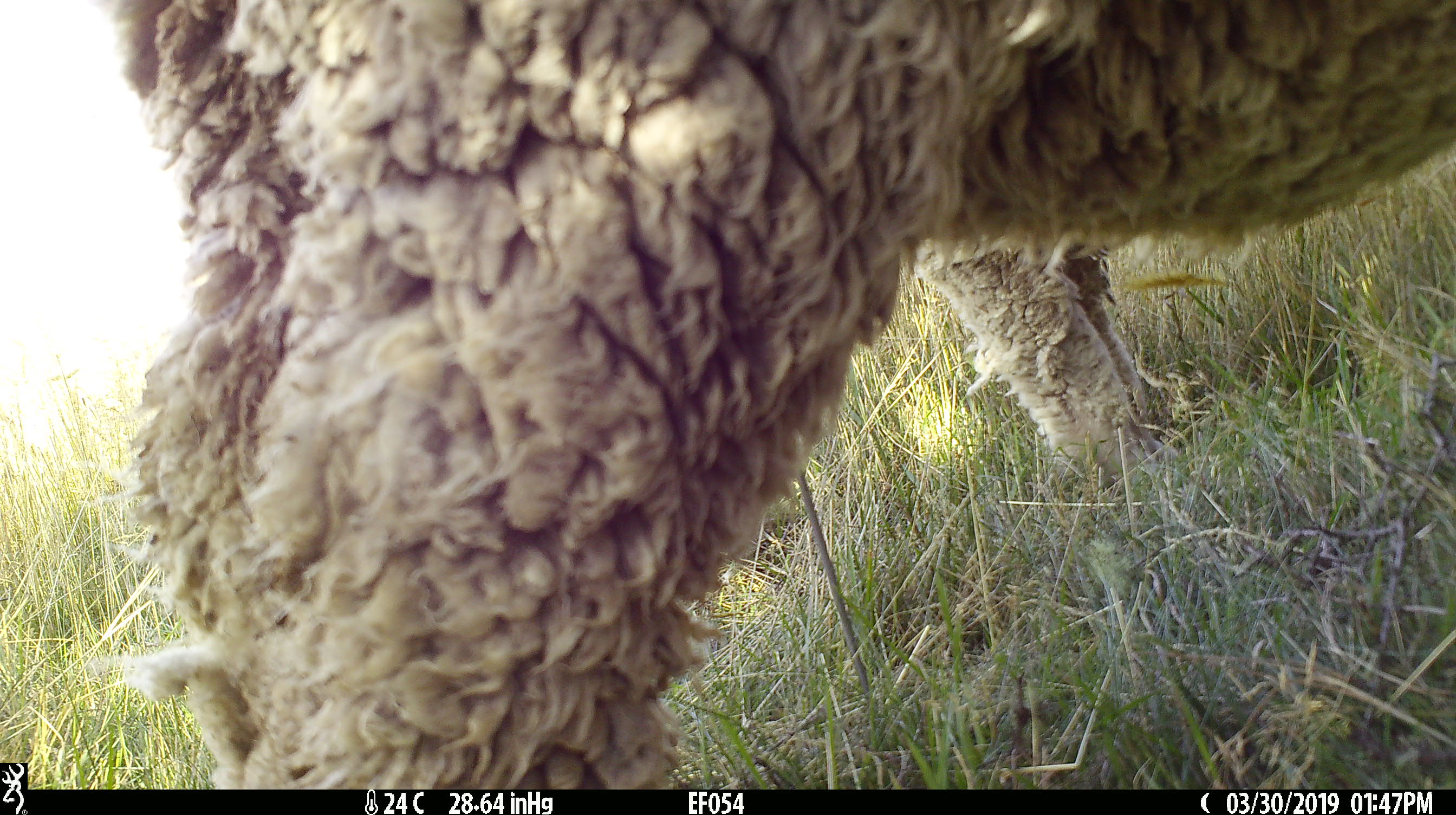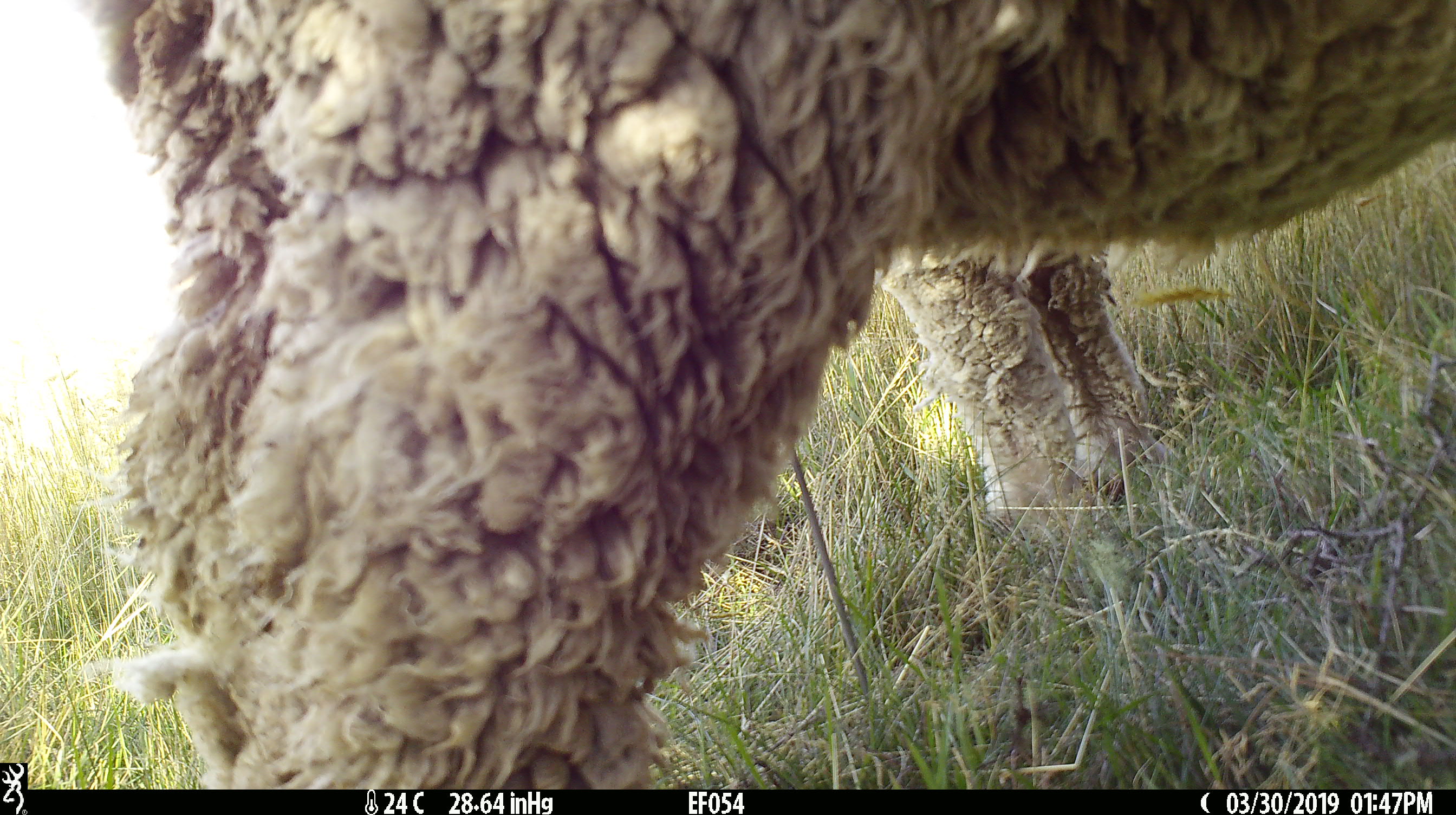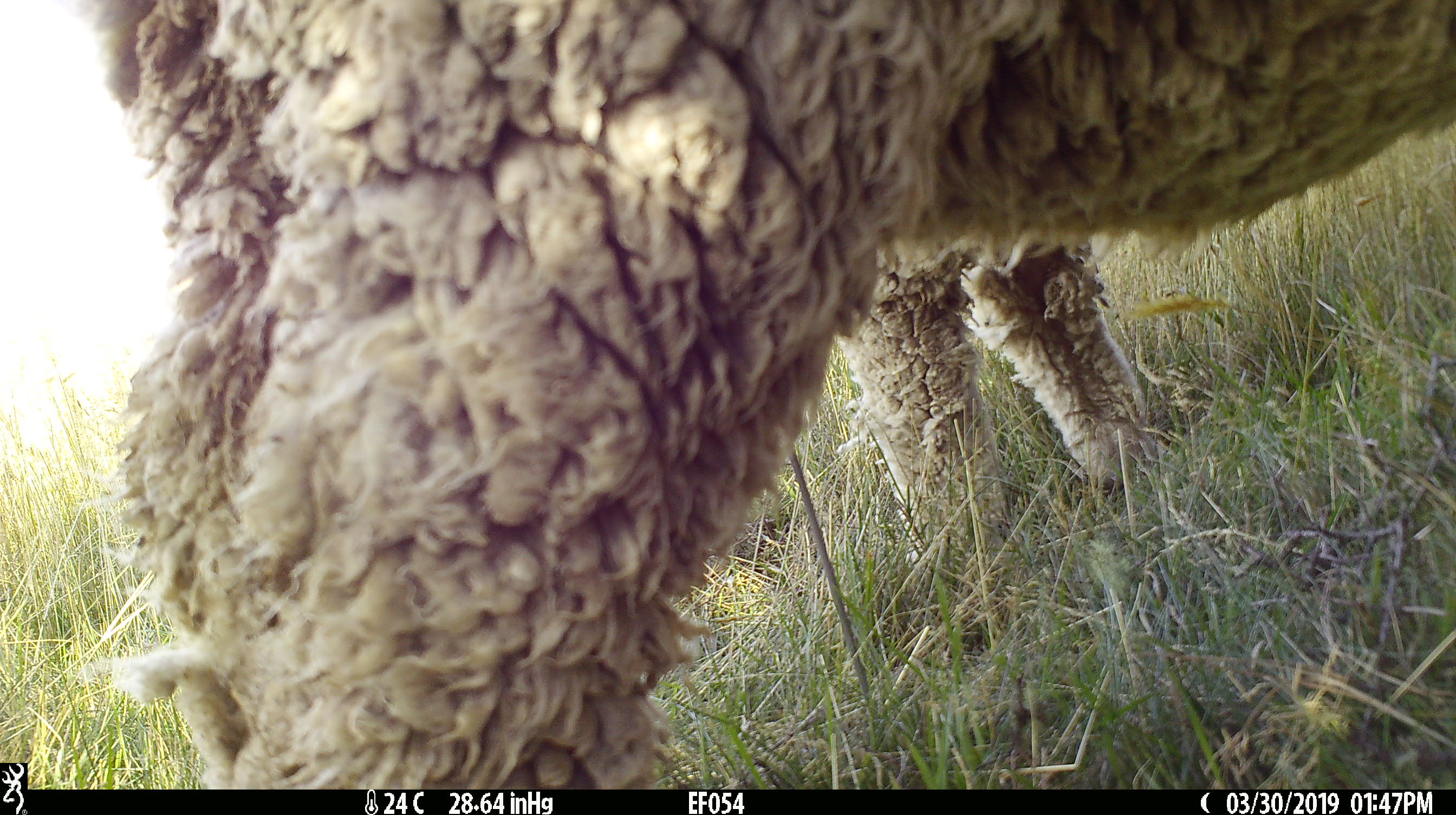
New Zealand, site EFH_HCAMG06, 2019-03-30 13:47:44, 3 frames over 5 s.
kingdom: Animalia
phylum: Chordata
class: Mammalia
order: Artiodactyla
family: Bovidae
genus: Ovis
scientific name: Ovis aries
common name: domestic sheep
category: sheep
Sheep (domestic sheep) (Ovis aries).